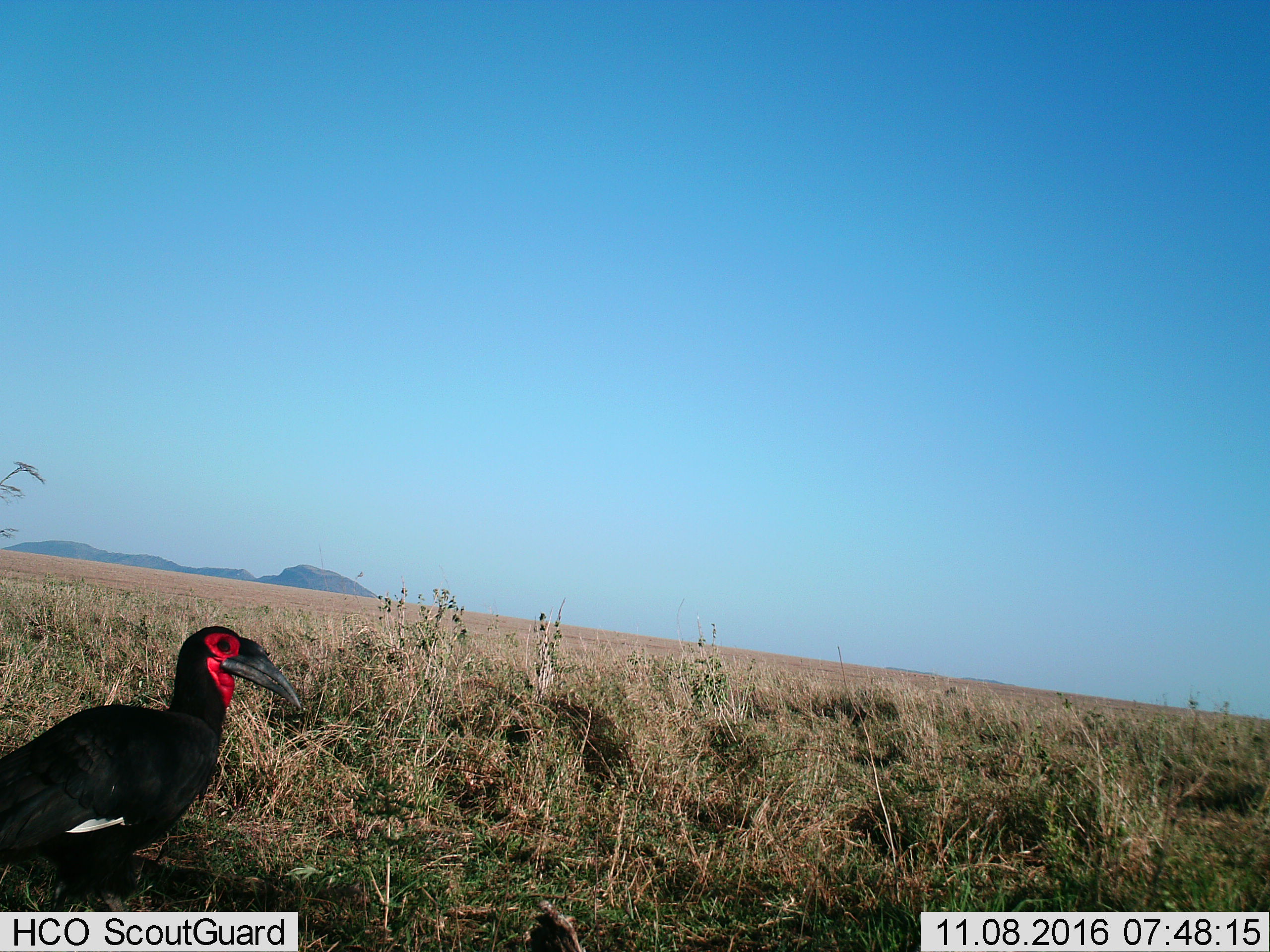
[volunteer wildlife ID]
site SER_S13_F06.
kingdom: Animalia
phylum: Chordata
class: Aves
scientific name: Aves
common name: bird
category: birdother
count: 1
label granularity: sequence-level